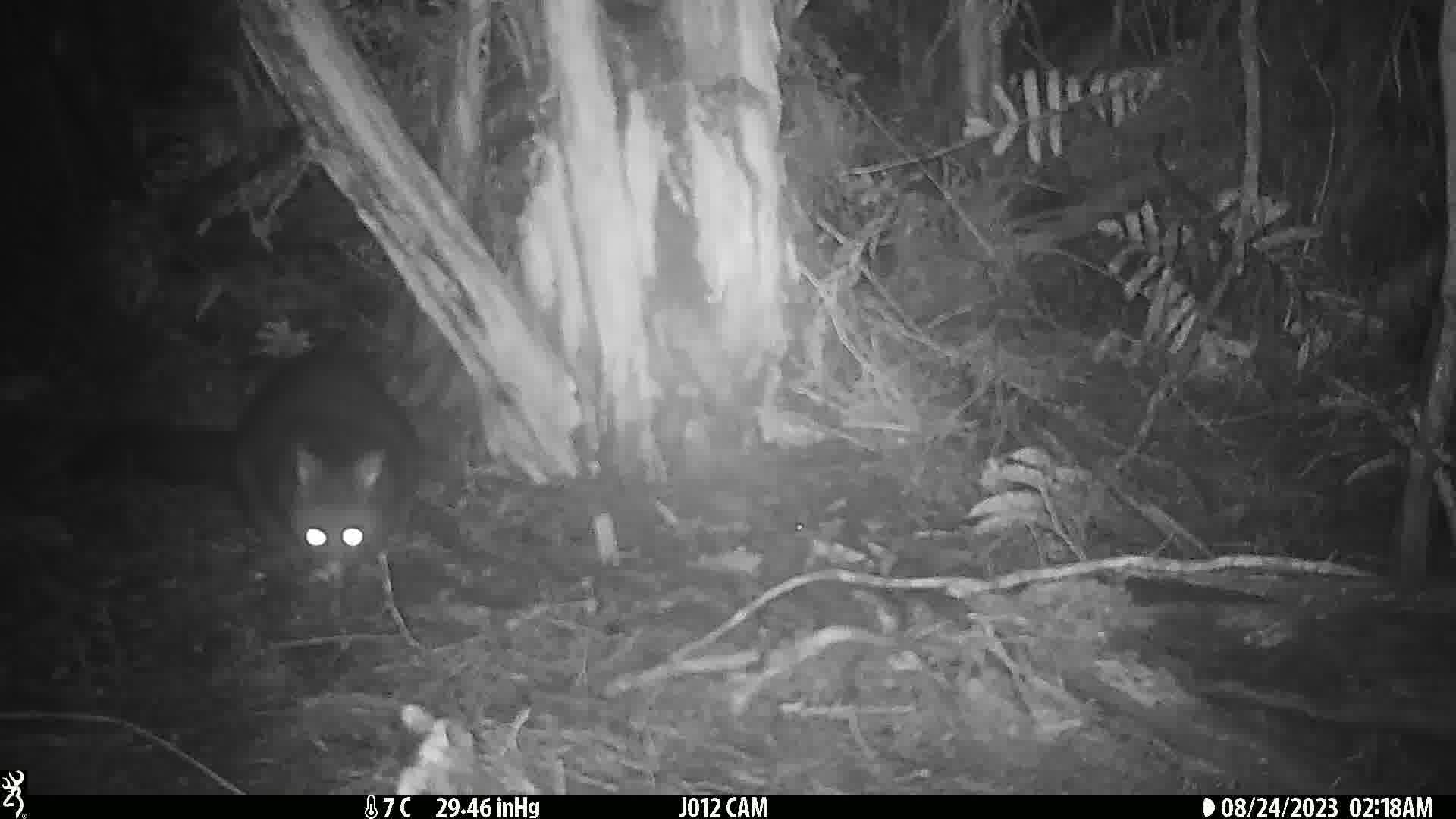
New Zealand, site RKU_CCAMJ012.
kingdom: Animalia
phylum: Chordata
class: Mammalia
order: Diprotodontia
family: Phalangeridae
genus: Trichosurus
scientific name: Trichosurus vulpecula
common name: common brushtail possum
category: possum